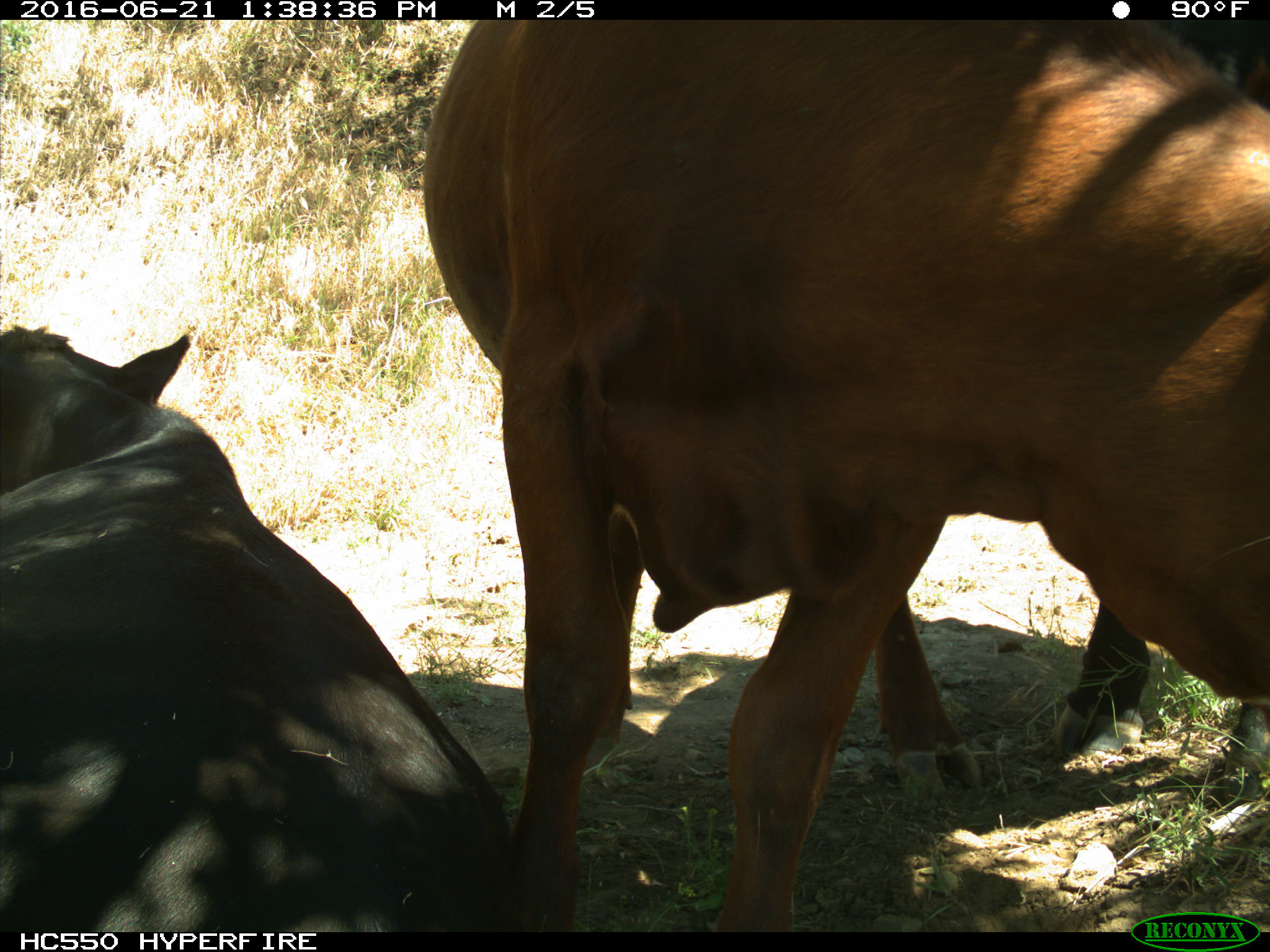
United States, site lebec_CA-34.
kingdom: Animalia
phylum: Chordata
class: Mammalia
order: Artiodactyla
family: Bovidae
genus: Bos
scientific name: Bos taurus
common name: domestic cow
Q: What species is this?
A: Bos taurus (domestic cow).